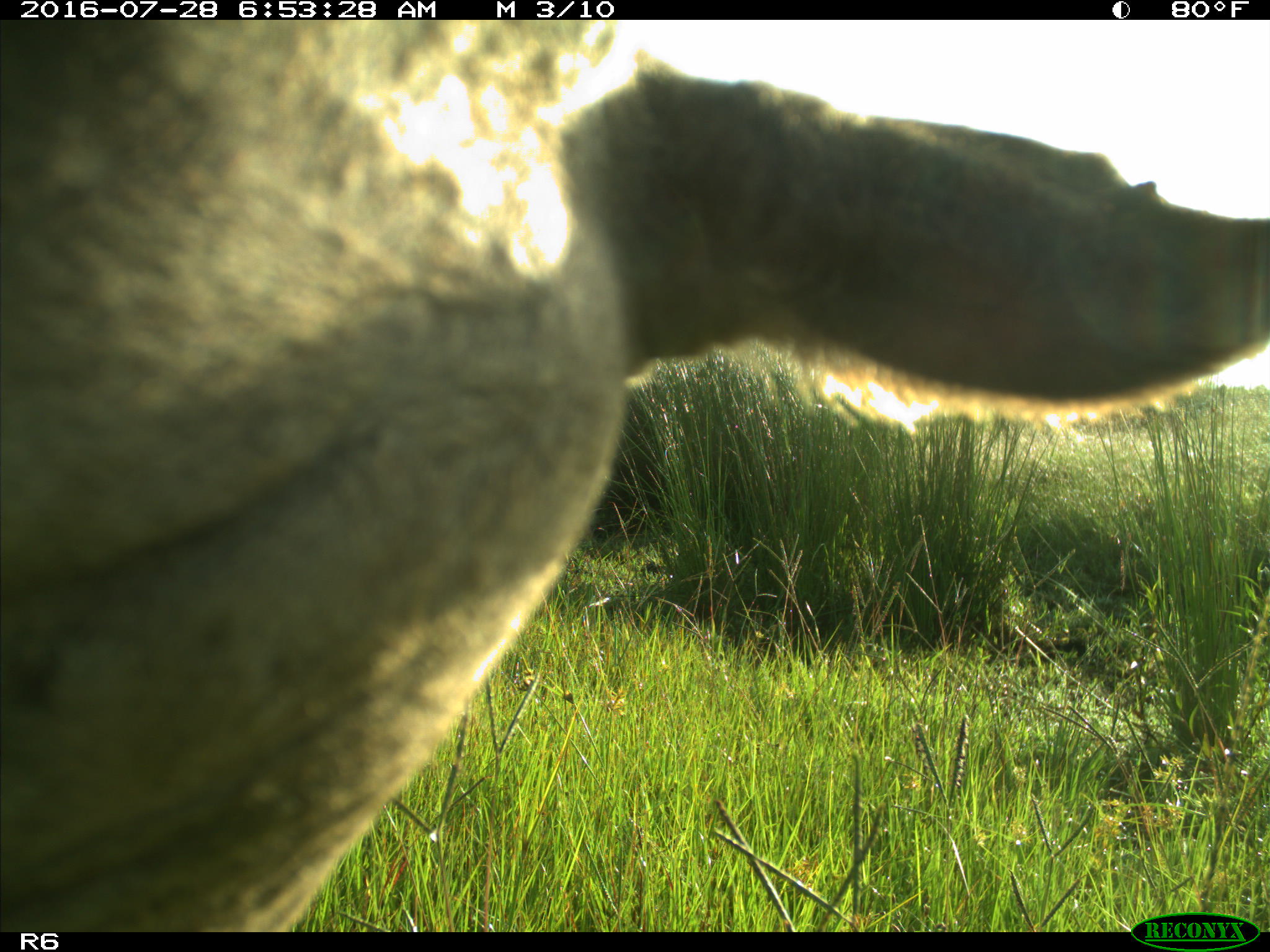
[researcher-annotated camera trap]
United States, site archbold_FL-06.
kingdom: Animalia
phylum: Chordata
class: Mammalia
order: Artiodactyla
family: Bovidae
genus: Bos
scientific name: Bos taurus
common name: domestic cow